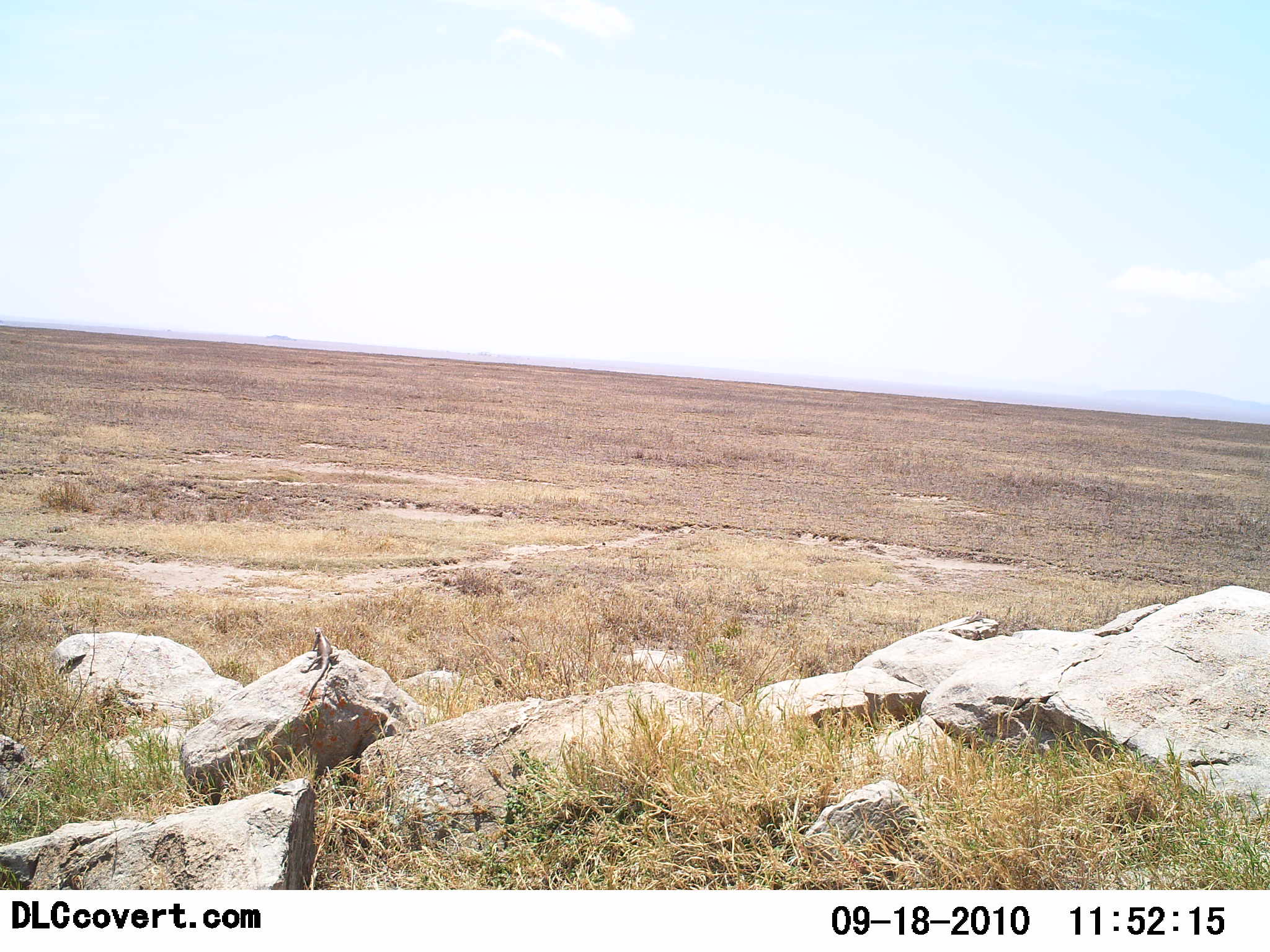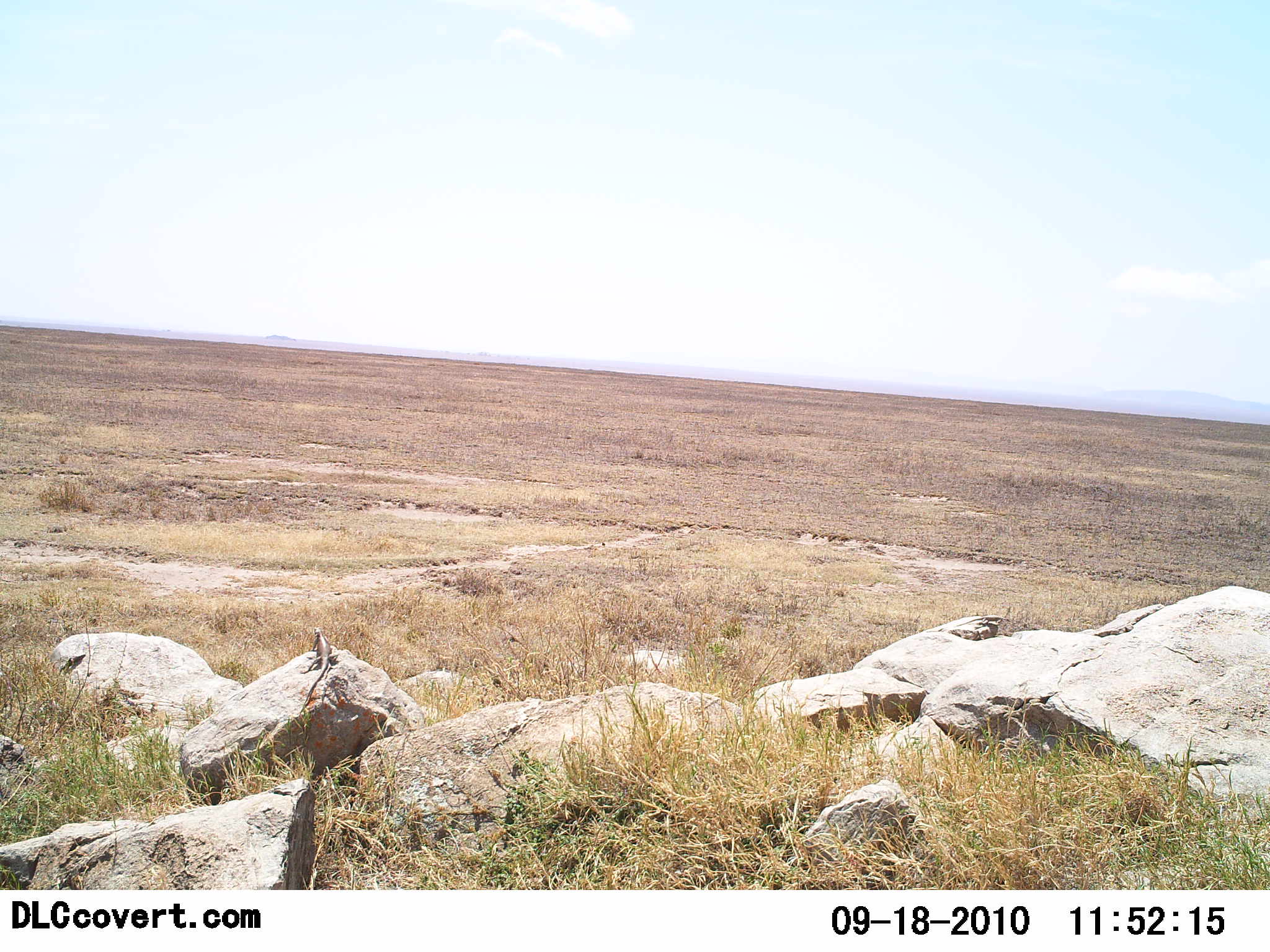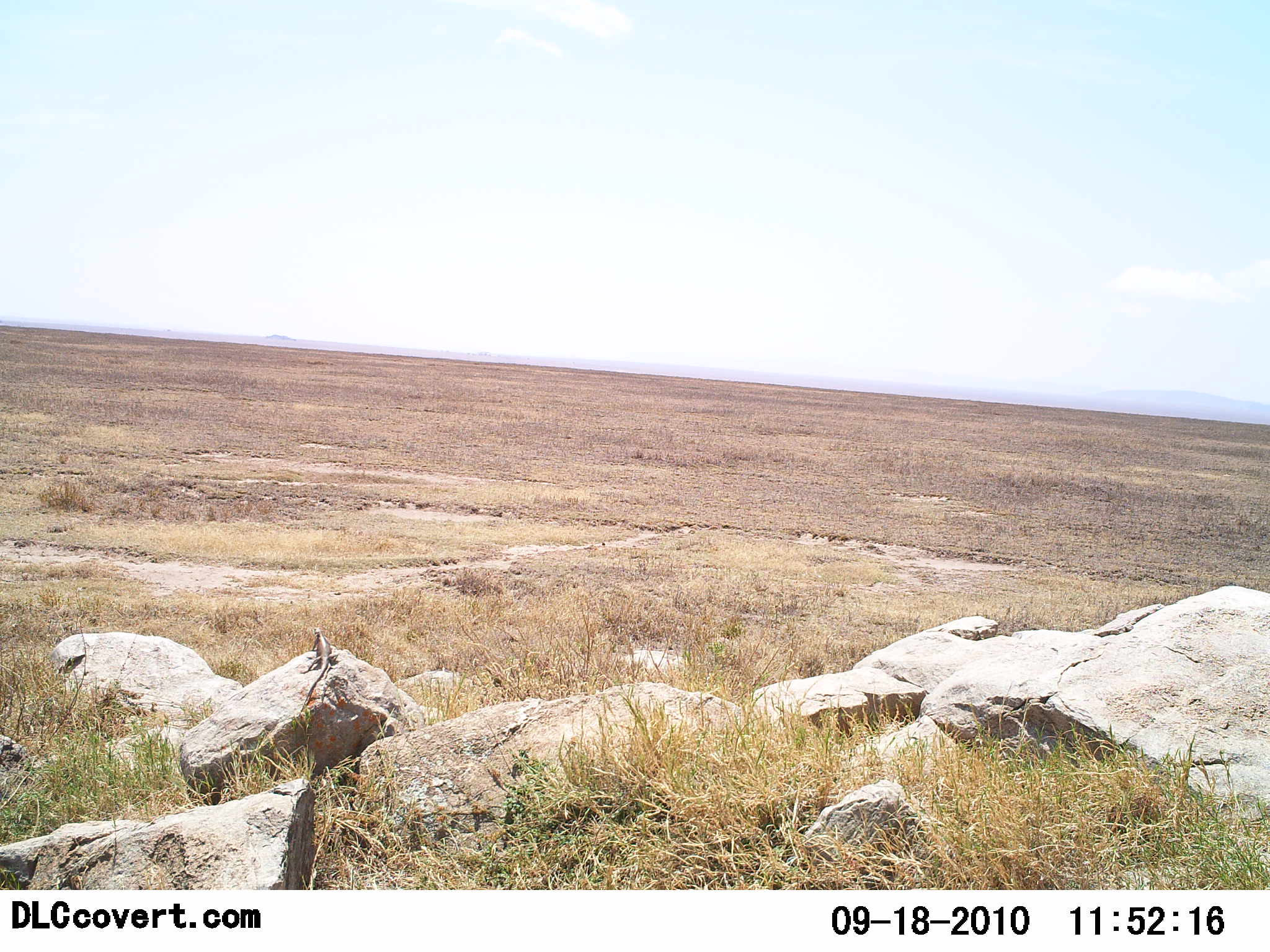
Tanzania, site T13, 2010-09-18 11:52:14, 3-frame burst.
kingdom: Animalia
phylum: Chordata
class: Reptilia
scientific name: Reptilia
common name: reptiles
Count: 2.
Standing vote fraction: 33%.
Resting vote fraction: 67%.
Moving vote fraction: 50%.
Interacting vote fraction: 0%.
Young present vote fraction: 0%.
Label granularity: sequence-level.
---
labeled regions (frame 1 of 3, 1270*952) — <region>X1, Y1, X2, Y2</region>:
animal: <region>299, 625, 341, 717</region>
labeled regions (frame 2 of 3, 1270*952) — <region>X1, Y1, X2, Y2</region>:
animal: <region>299, 627, 341, 719</region>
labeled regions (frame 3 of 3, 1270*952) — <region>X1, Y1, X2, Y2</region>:
animal: <region>299, 625, 341, 717</region>